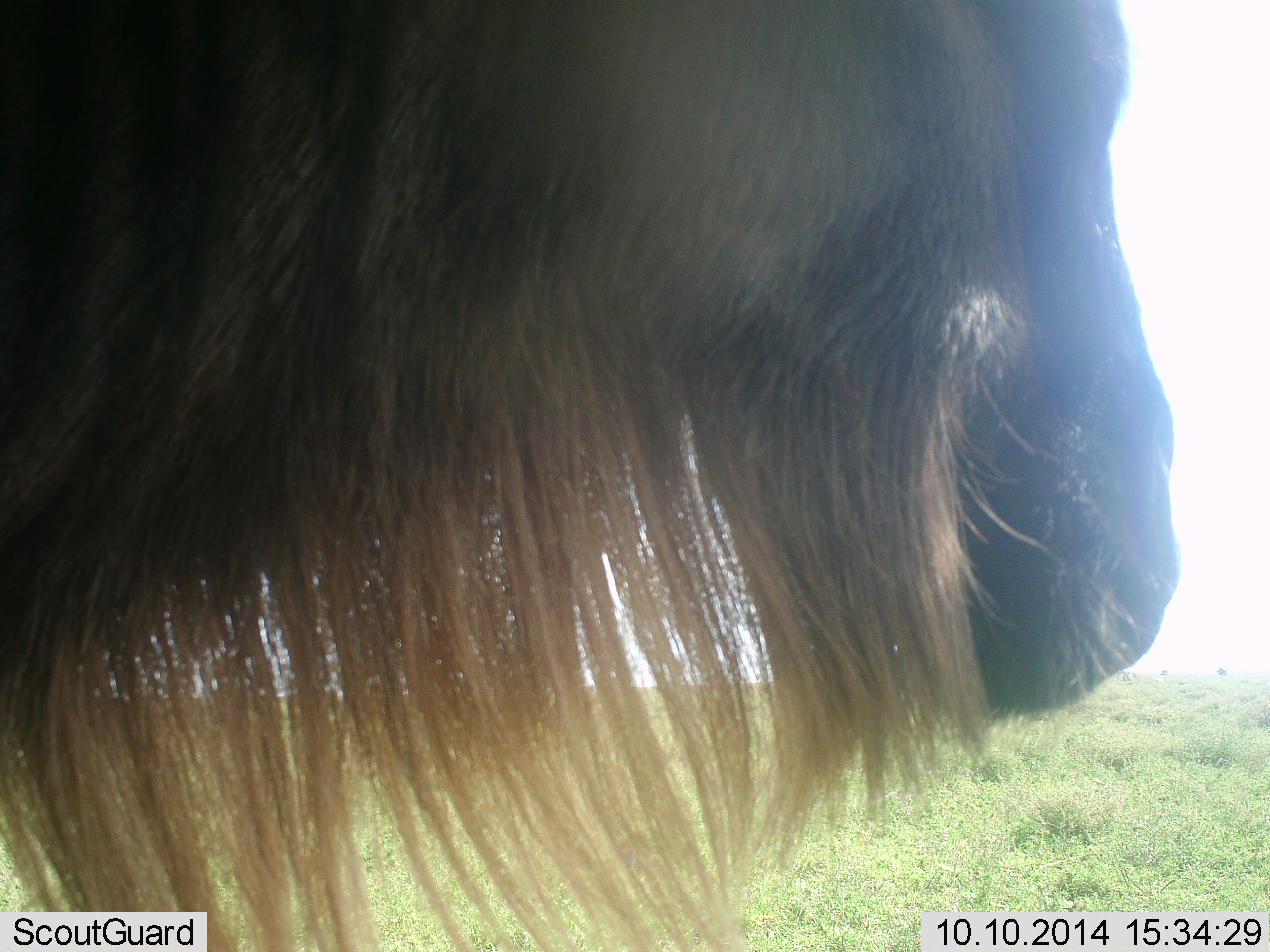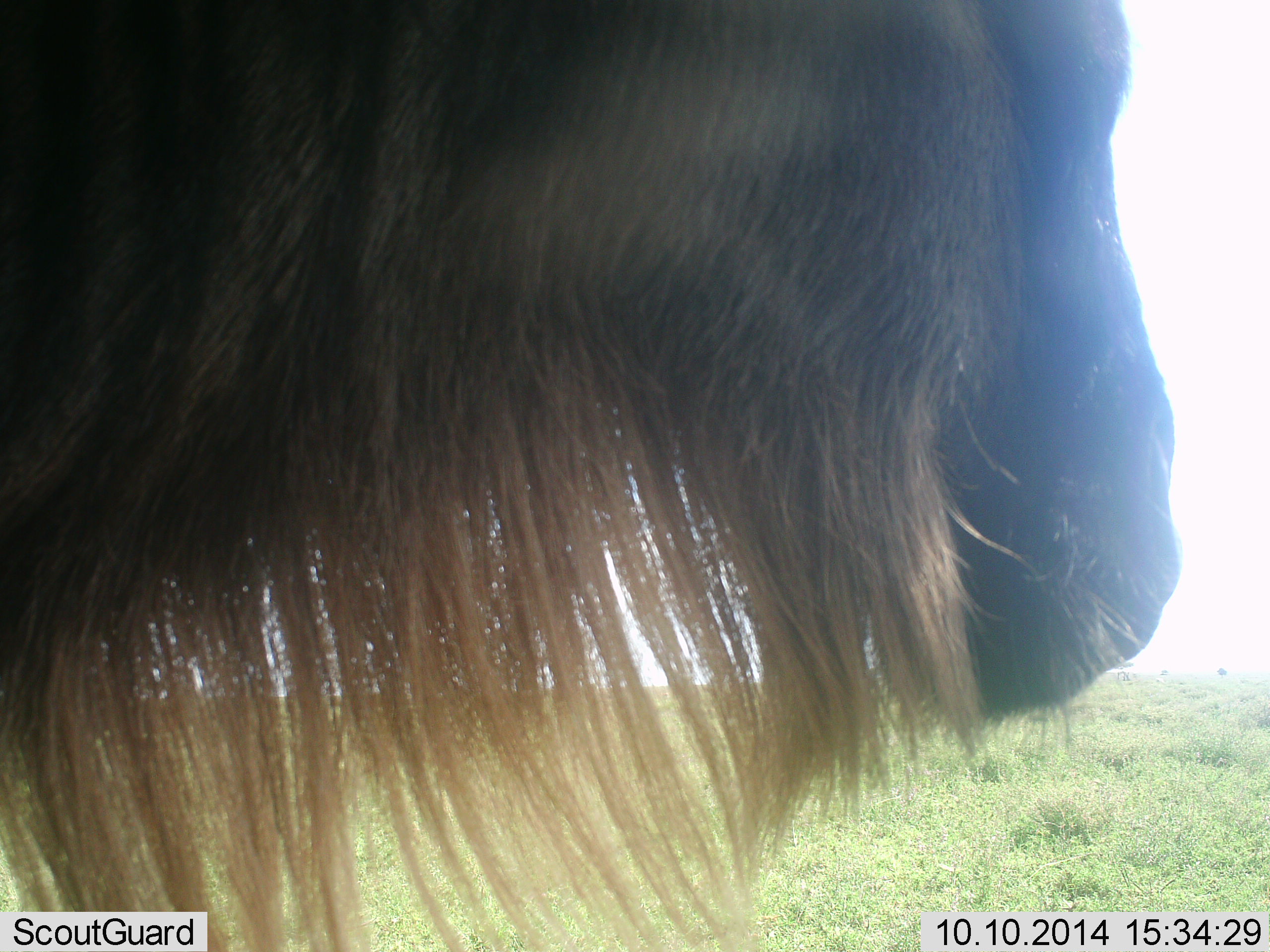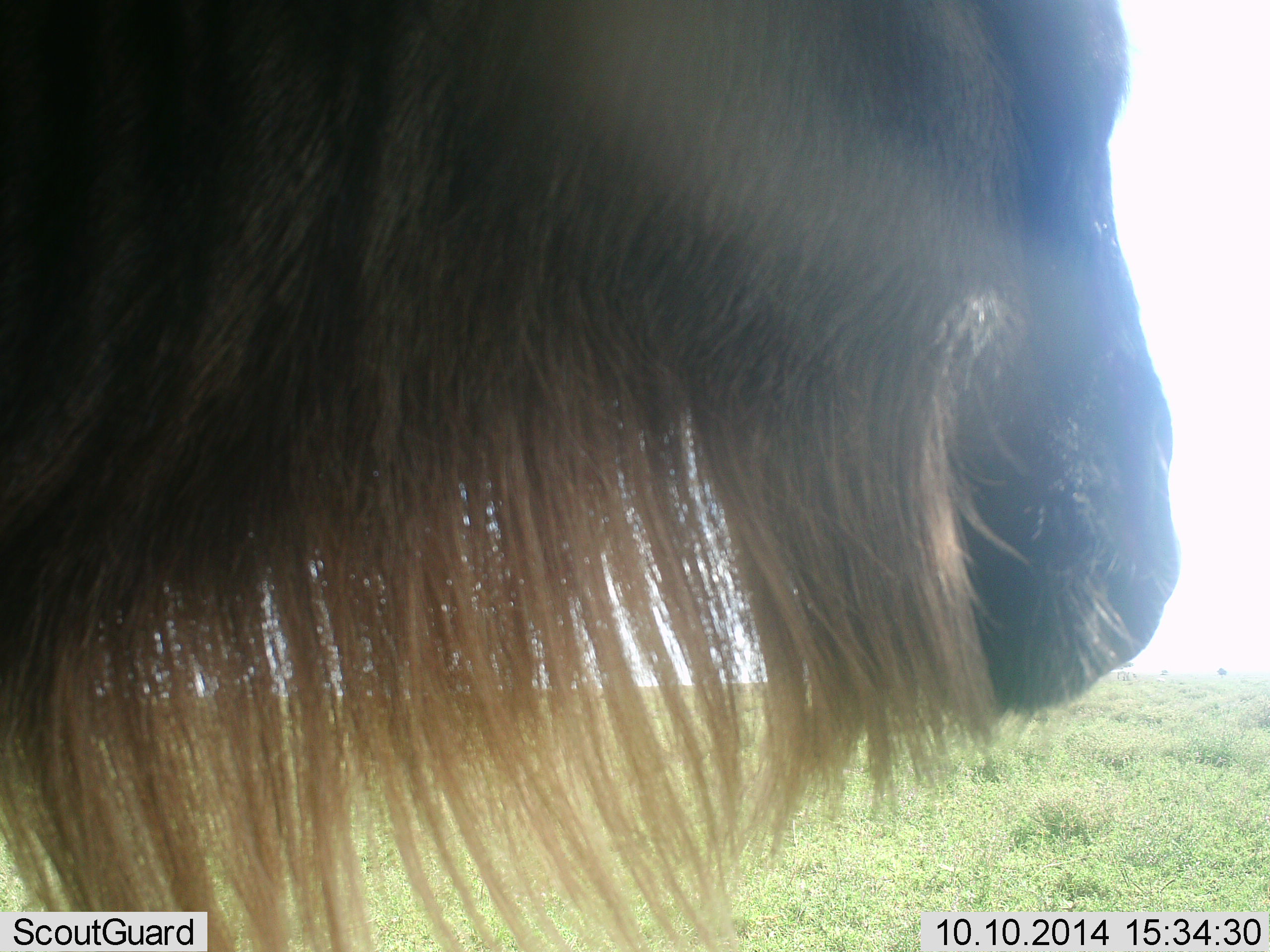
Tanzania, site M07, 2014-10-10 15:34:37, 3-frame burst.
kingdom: Animalia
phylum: Chordata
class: Mammalia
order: Artiodactyla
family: Bovidae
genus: Connochaetes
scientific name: Connochaetes taurinus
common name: blue wildebeest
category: wildebeest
Wildebeest (blue wildebeest) (Connochaetes taurinus), count 1. Behavior (volunteer vote fractions): standing 90%, resting 0%, moving 0%, interacting 0%. Young present (vote fraction): 0%. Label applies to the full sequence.